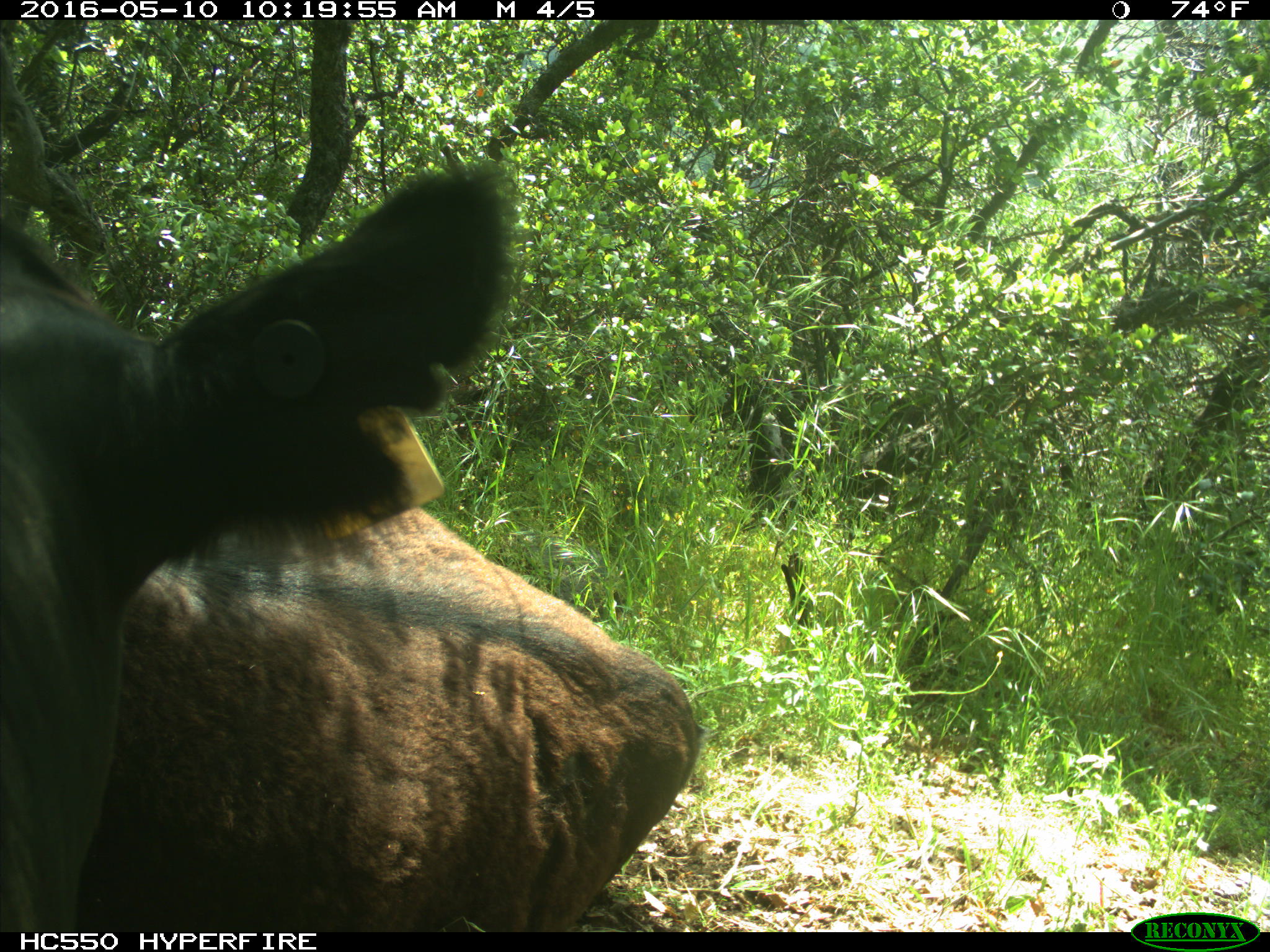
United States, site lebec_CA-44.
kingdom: Animalia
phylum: Chordata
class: Mammalia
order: Artiodactyla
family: Bovidae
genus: Bos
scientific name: Bos taurus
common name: domestic cow